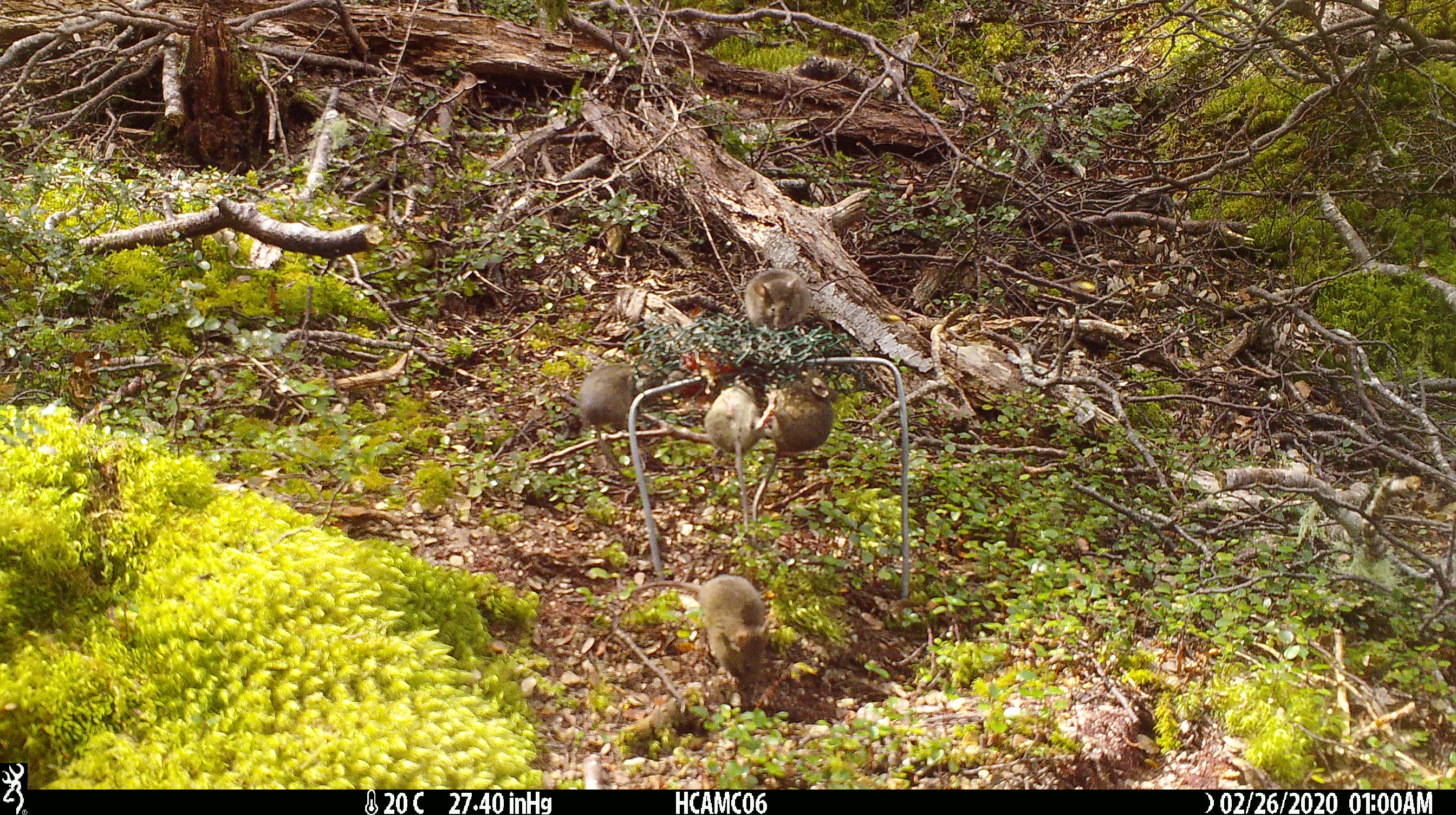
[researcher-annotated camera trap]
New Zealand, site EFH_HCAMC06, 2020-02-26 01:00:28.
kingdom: Animalia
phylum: Chordata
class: Mammalia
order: Rodentia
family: Muridae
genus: Mus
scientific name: Mus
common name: mouse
Mouse (Mus).